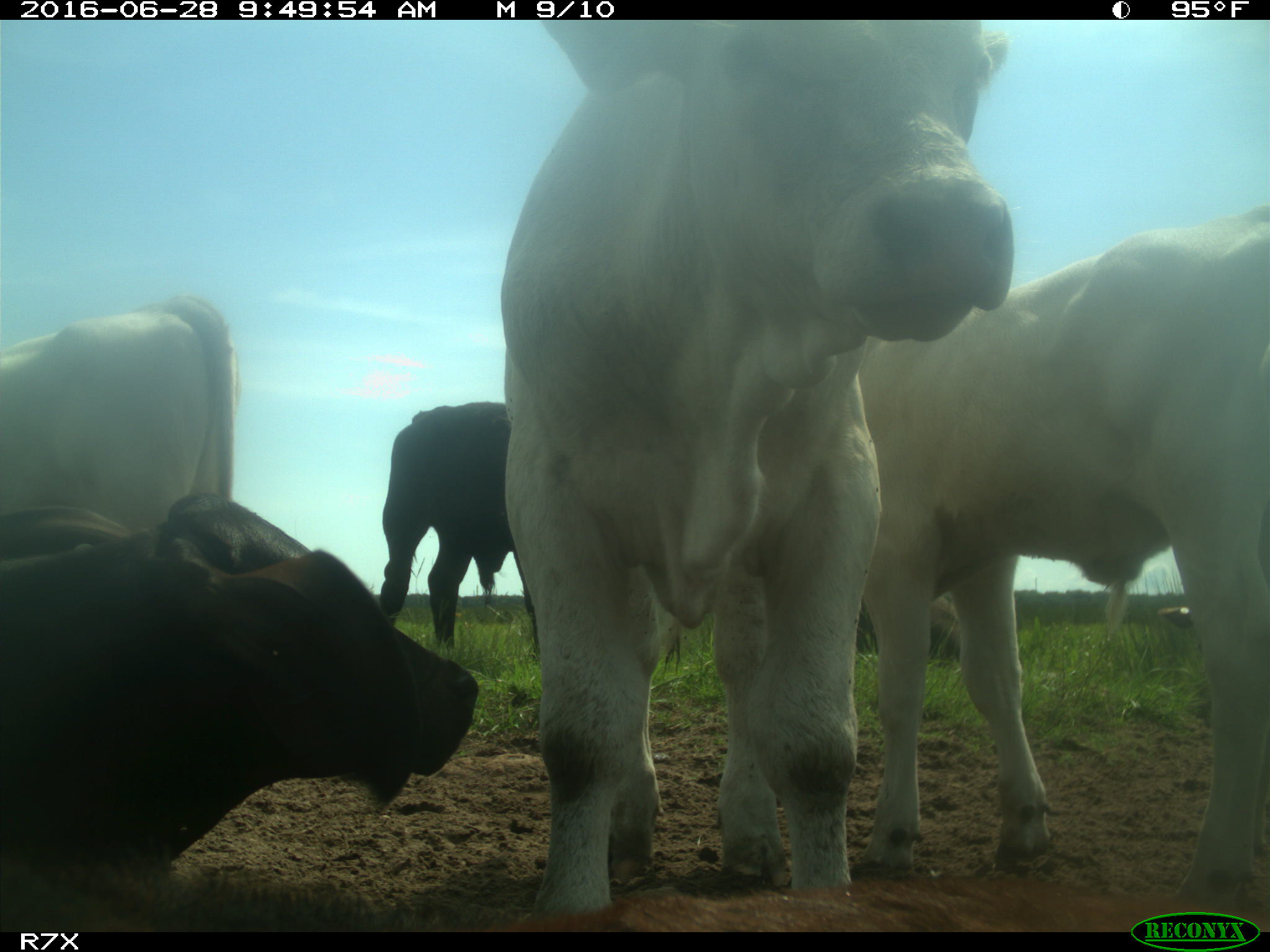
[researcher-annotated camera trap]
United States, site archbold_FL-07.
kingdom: Animalia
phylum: Chordata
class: Mammalia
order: Artiodactyla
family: Bovidae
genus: Bos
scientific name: Bos taurus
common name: domestic cow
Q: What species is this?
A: Bos taurus (domestic cow).